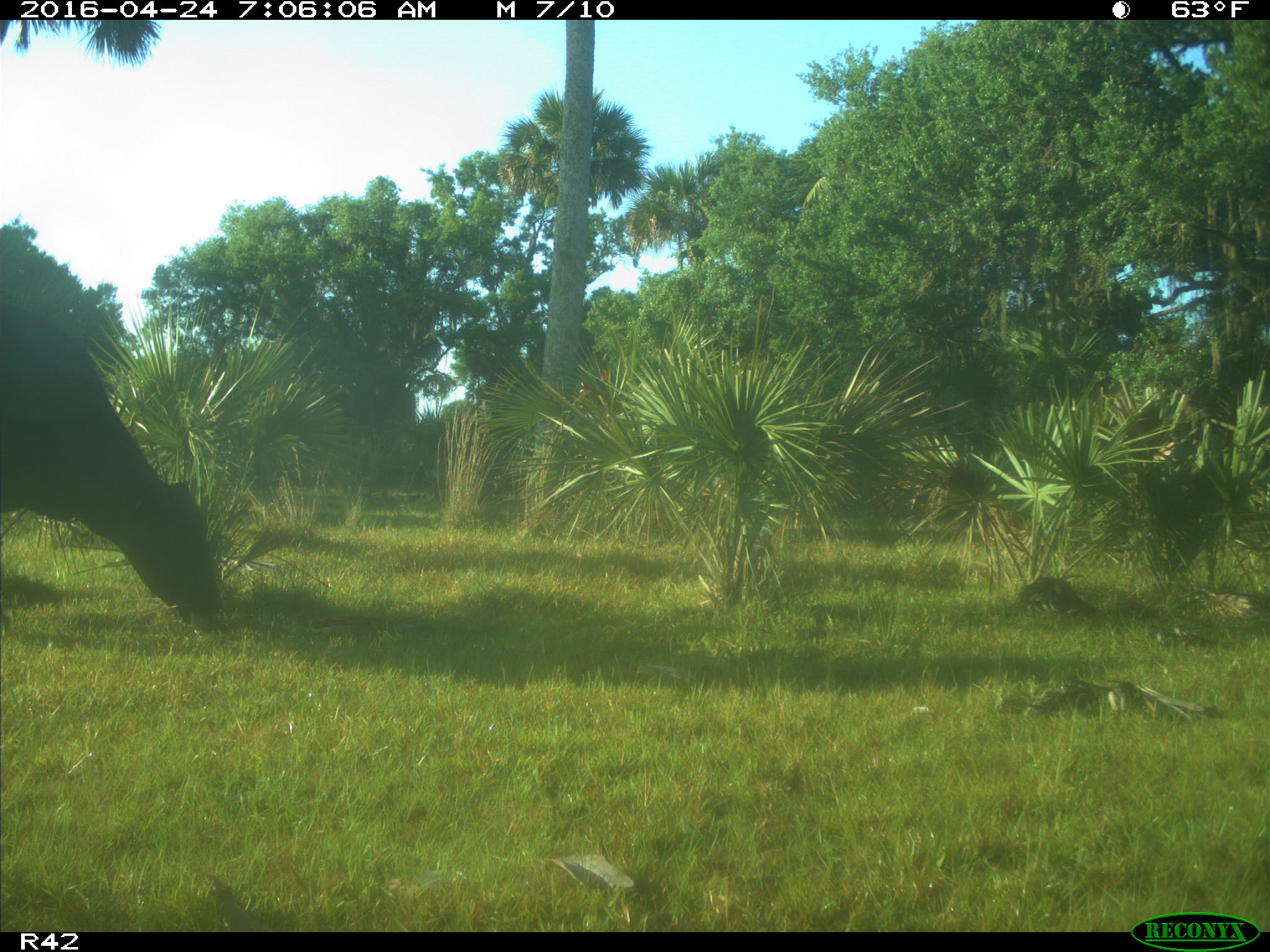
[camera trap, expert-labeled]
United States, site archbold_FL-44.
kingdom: Animalia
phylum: Chordata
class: Mammalia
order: Artiodactyla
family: Bovidae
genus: Bos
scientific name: Bos taurus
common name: domestic cow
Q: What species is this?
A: Bos taurus (domestic cow).